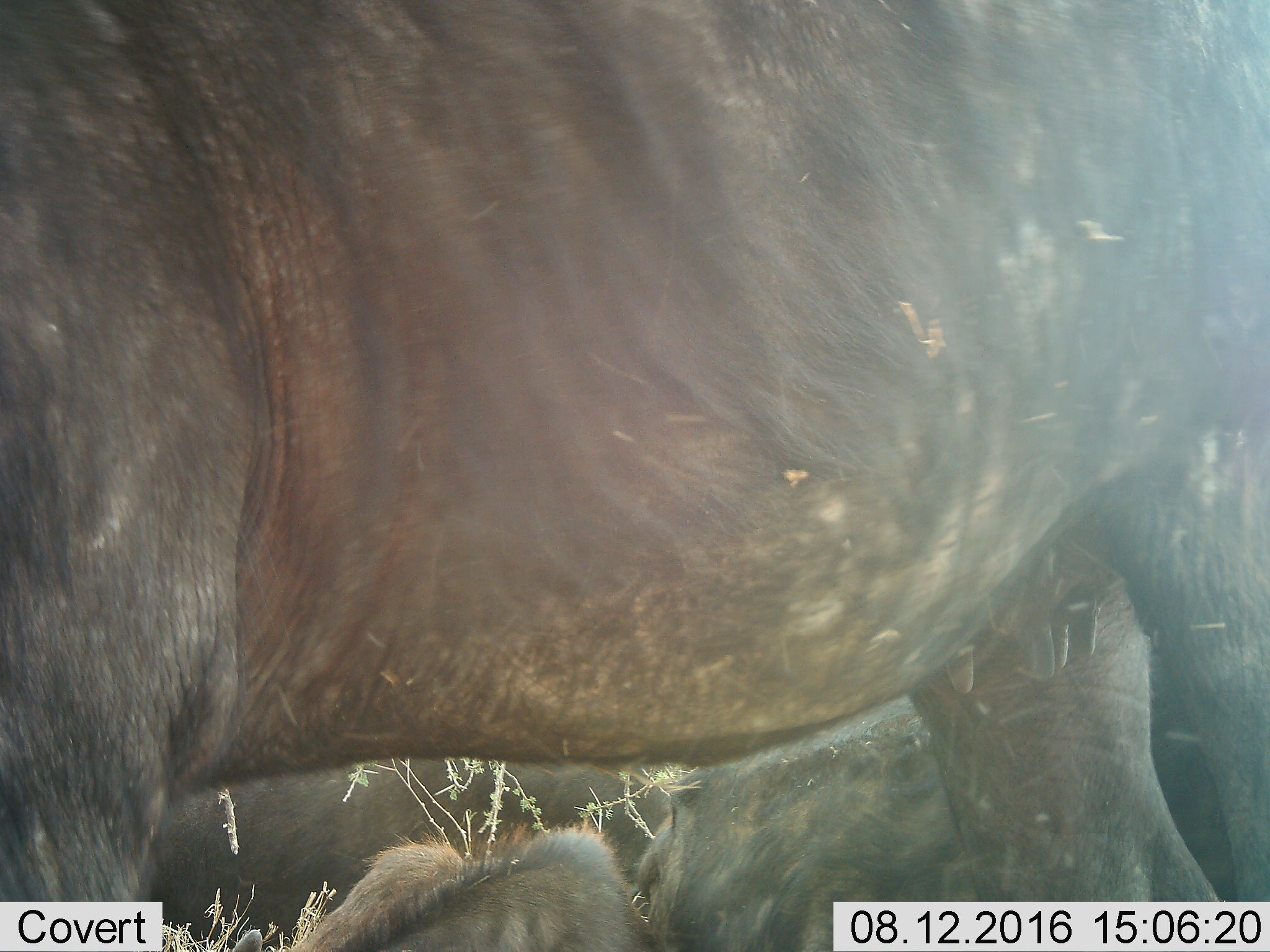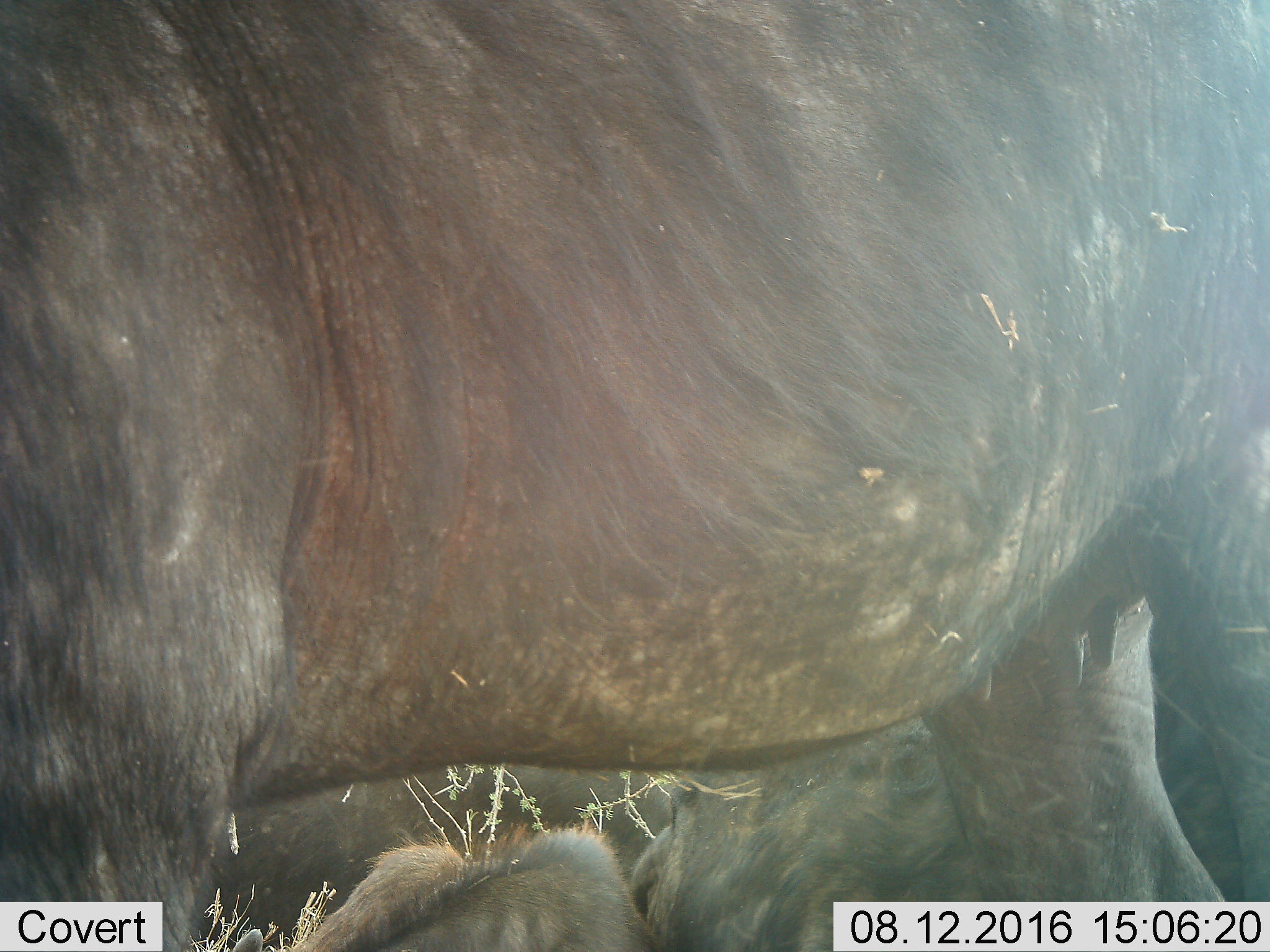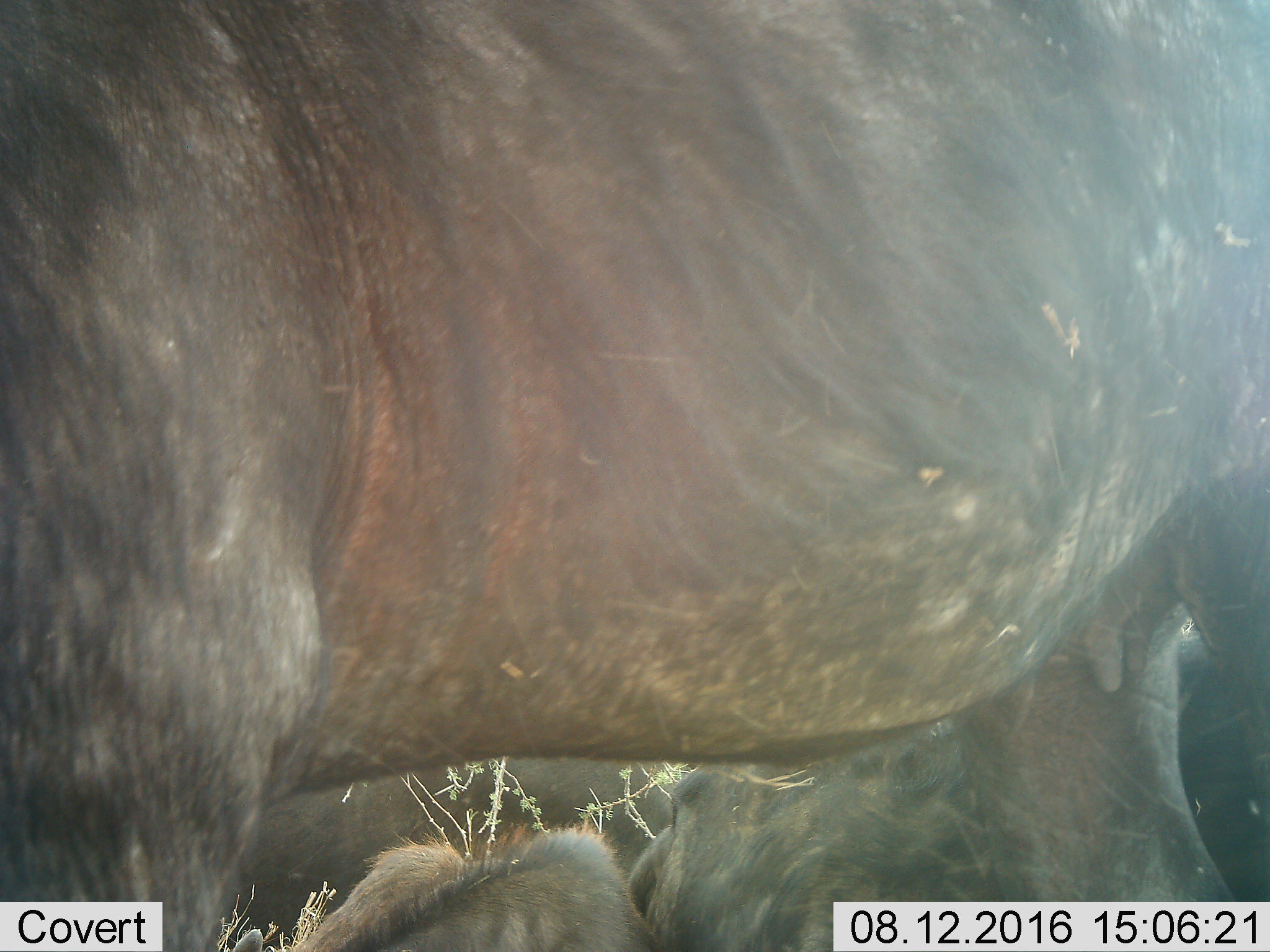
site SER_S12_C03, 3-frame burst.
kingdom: Animalia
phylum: Chordata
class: Mammalia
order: Artiodactyla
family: Bovidae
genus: Connochaetes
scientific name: Connochaetes taurinus taurinus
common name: blue wildebeest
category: wildebeestblue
Wildebeestblue (blue wildebeest) (Connochaetes taurinus taurinus), count 2. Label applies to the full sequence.